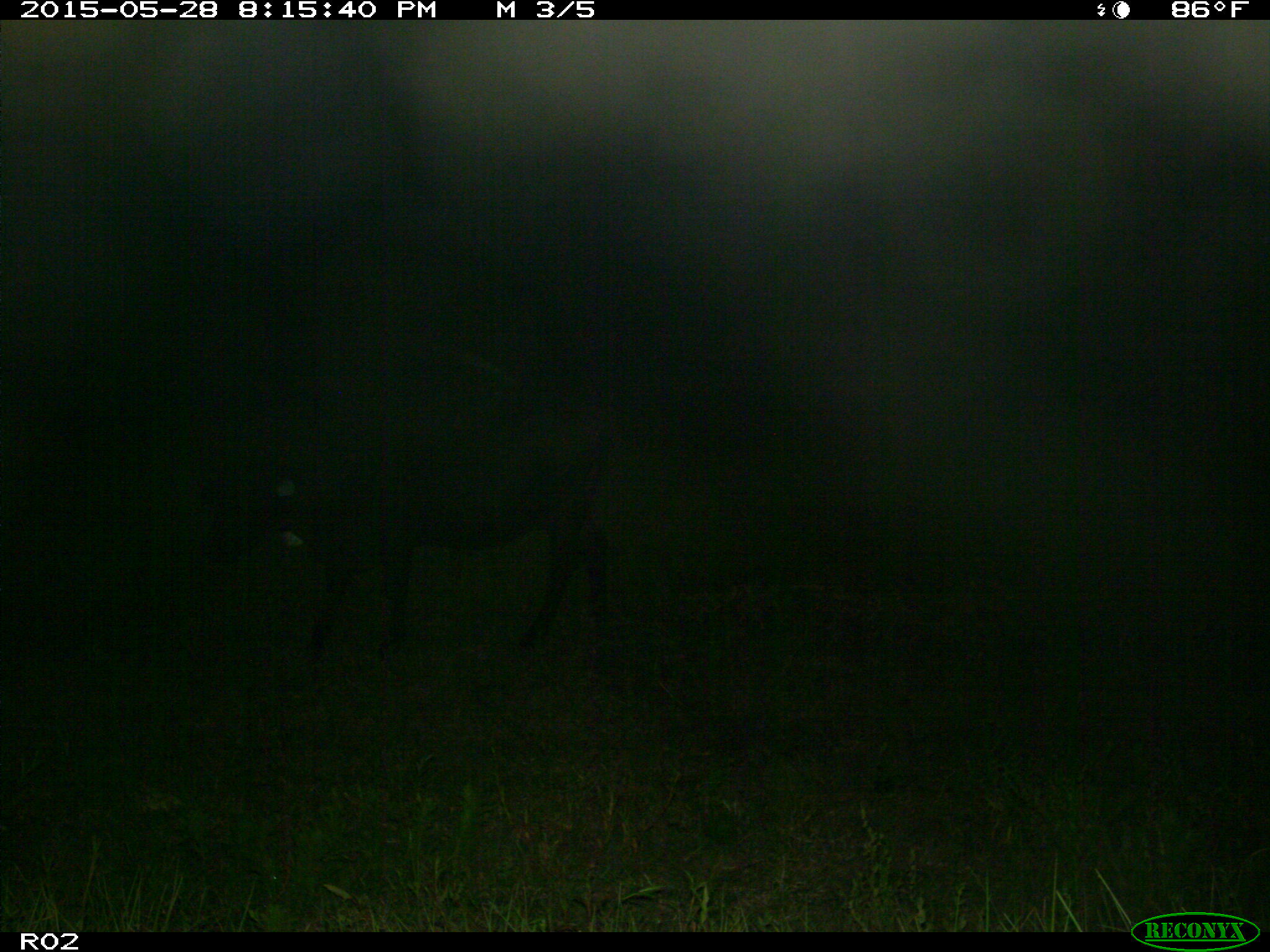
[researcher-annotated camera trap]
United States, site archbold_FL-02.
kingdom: Animalia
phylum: Chordata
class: Mammalia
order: Artiodactyla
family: Bovidae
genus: Bos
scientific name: Bos taurus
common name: domestic cow